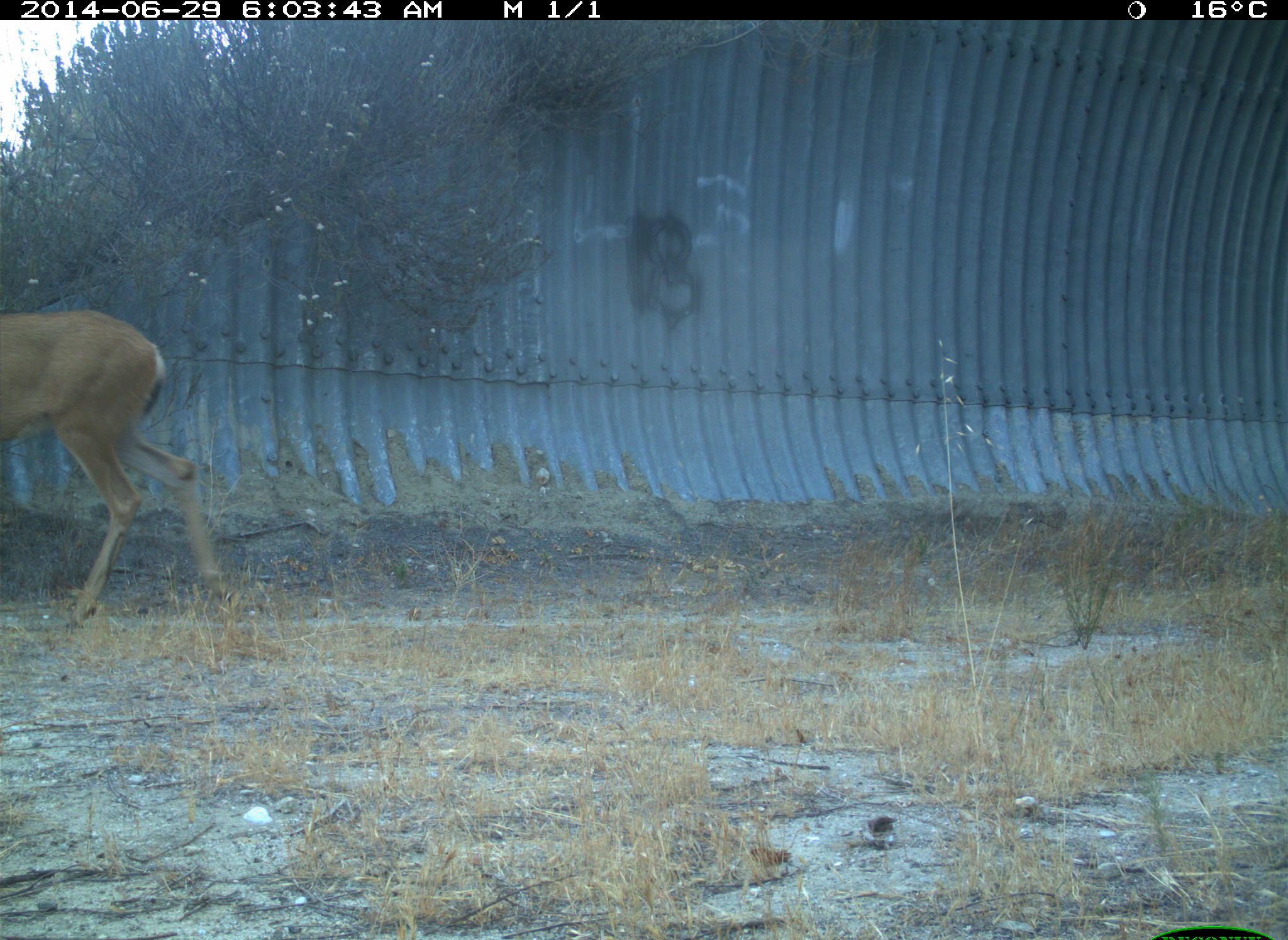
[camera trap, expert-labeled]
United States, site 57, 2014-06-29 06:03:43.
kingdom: Animalia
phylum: Chordata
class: Mammalia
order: Artiodactyla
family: Cervidae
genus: Odocoileus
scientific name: Odocoileus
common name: deer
Deer (Odocoileus).